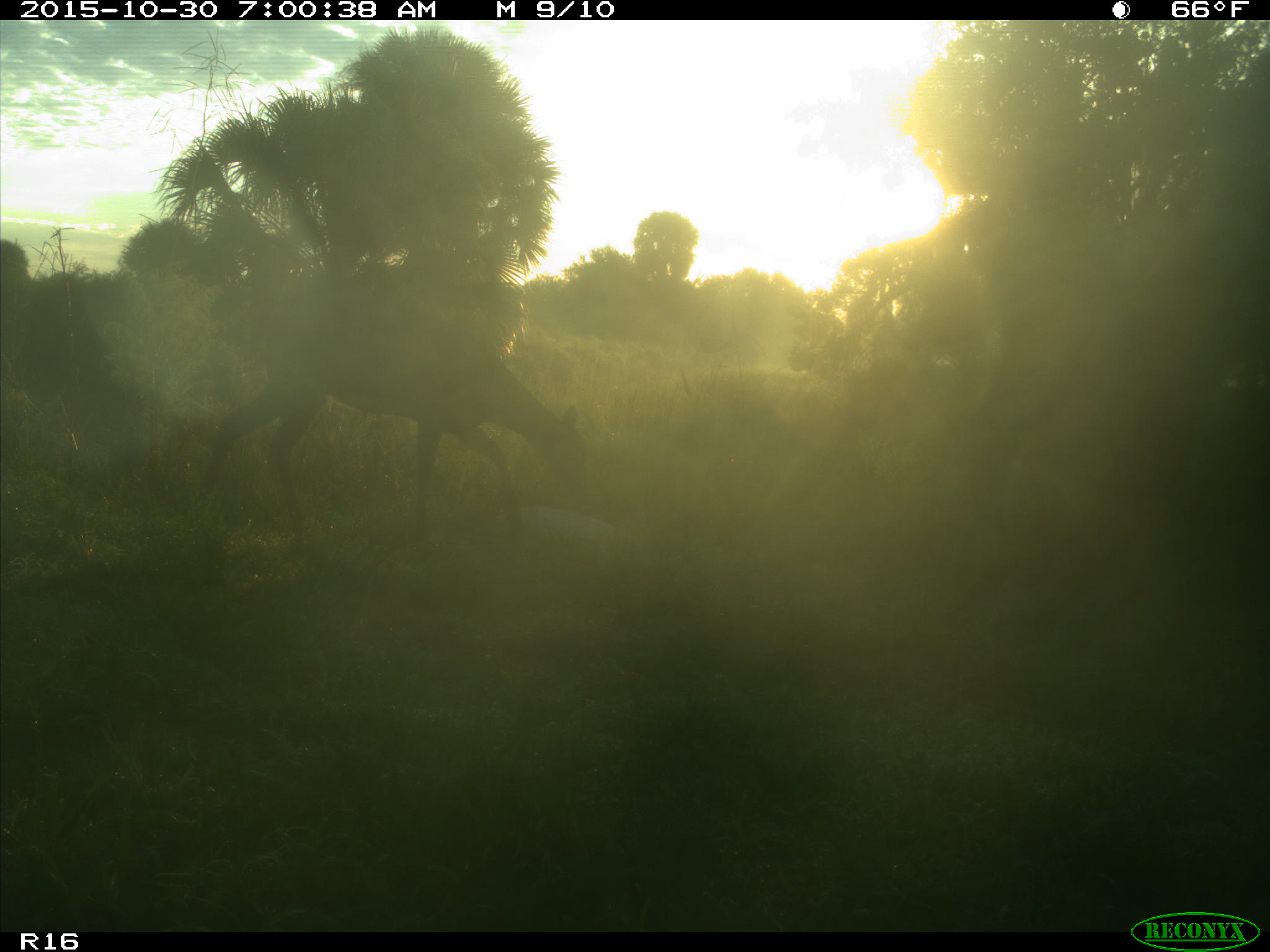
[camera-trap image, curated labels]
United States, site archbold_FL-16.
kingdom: Animalia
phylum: Chordata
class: Mammalia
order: Artiodactyla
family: Cervidae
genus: Odocoileus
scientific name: Odocoileus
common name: deer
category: unidentified deer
Unidentified deer (deer) (Odocoileus).